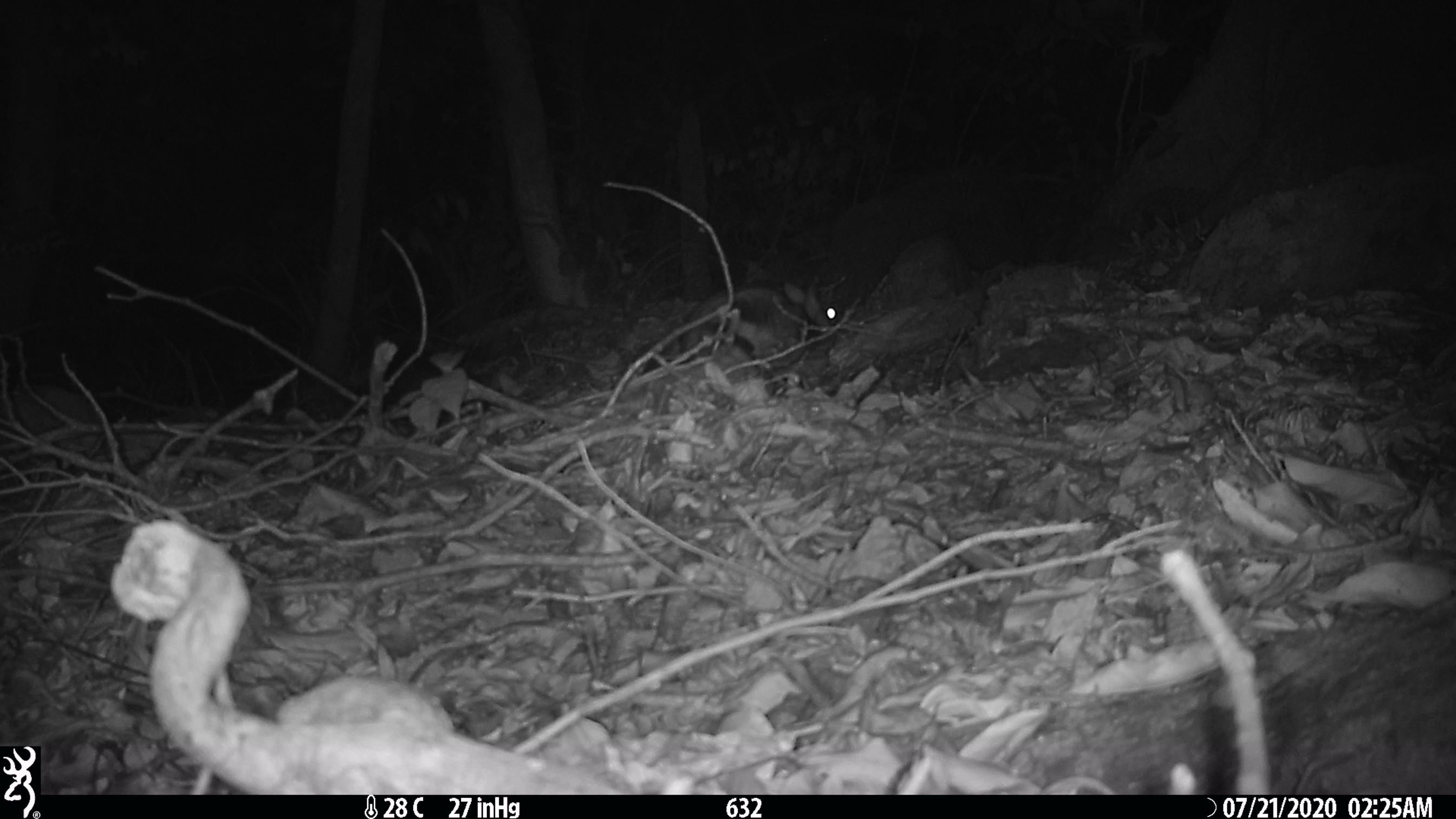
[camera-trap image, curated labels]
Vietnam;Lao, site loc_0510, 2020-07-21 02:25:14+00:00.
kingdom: Animalia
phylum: Chordata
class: Mammalia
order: Lagomorpha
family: Leporidae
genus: Nesolagus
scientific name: Nesolagus timminsi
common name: annamite striped rabbit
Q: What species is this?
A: Annamite striped rabbit (Nesolagus timminsi).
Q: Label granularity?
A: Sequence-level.